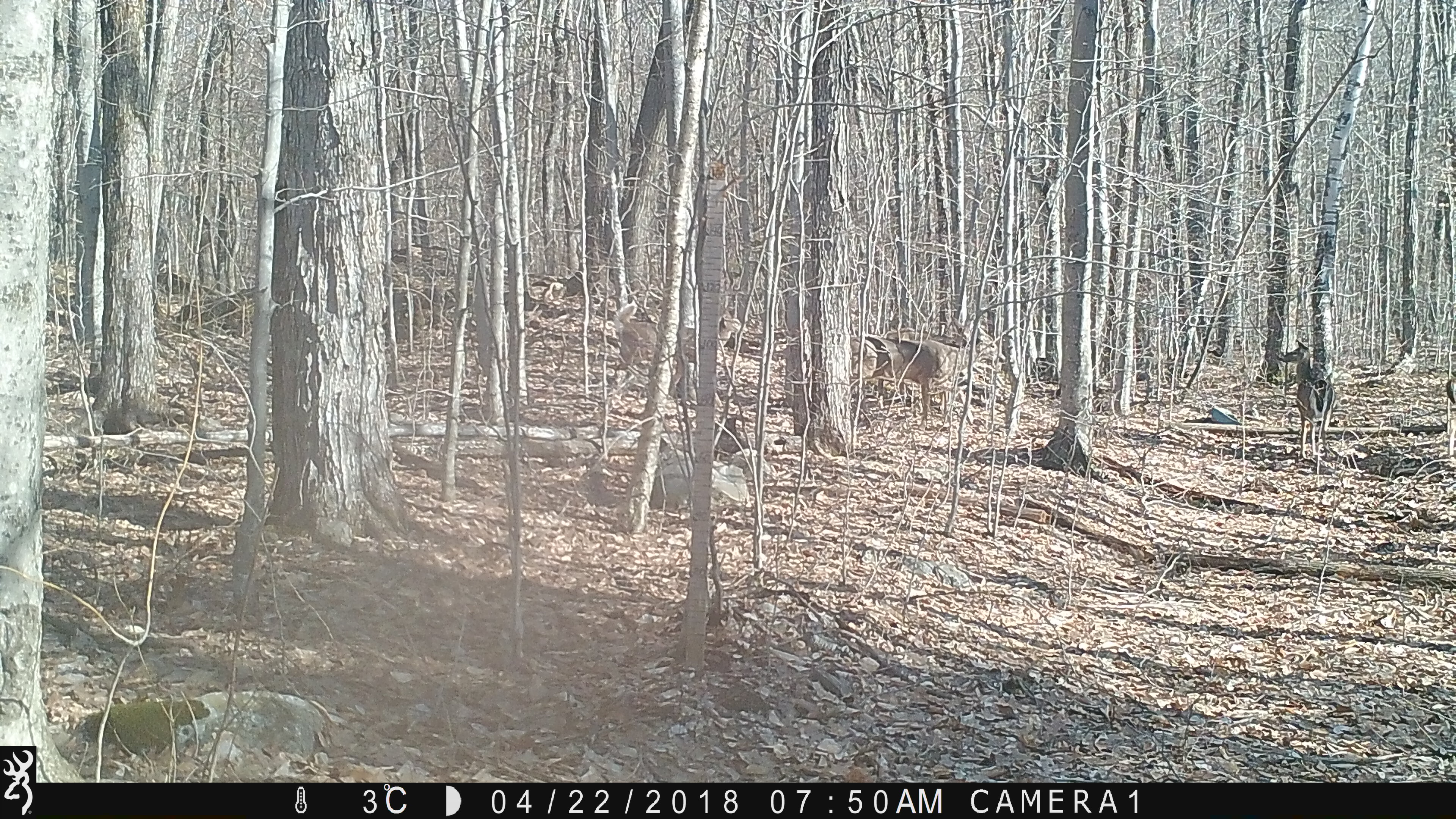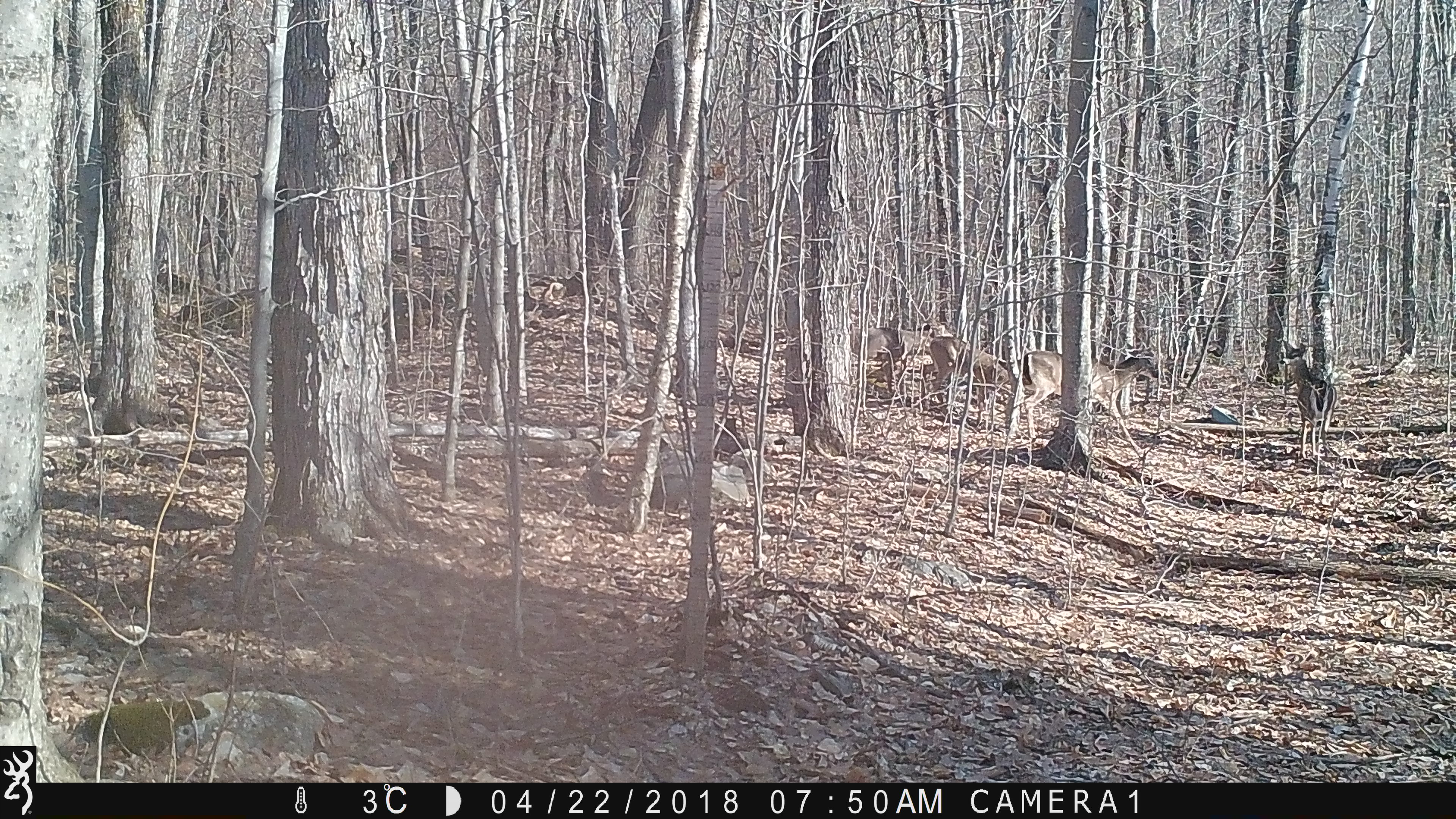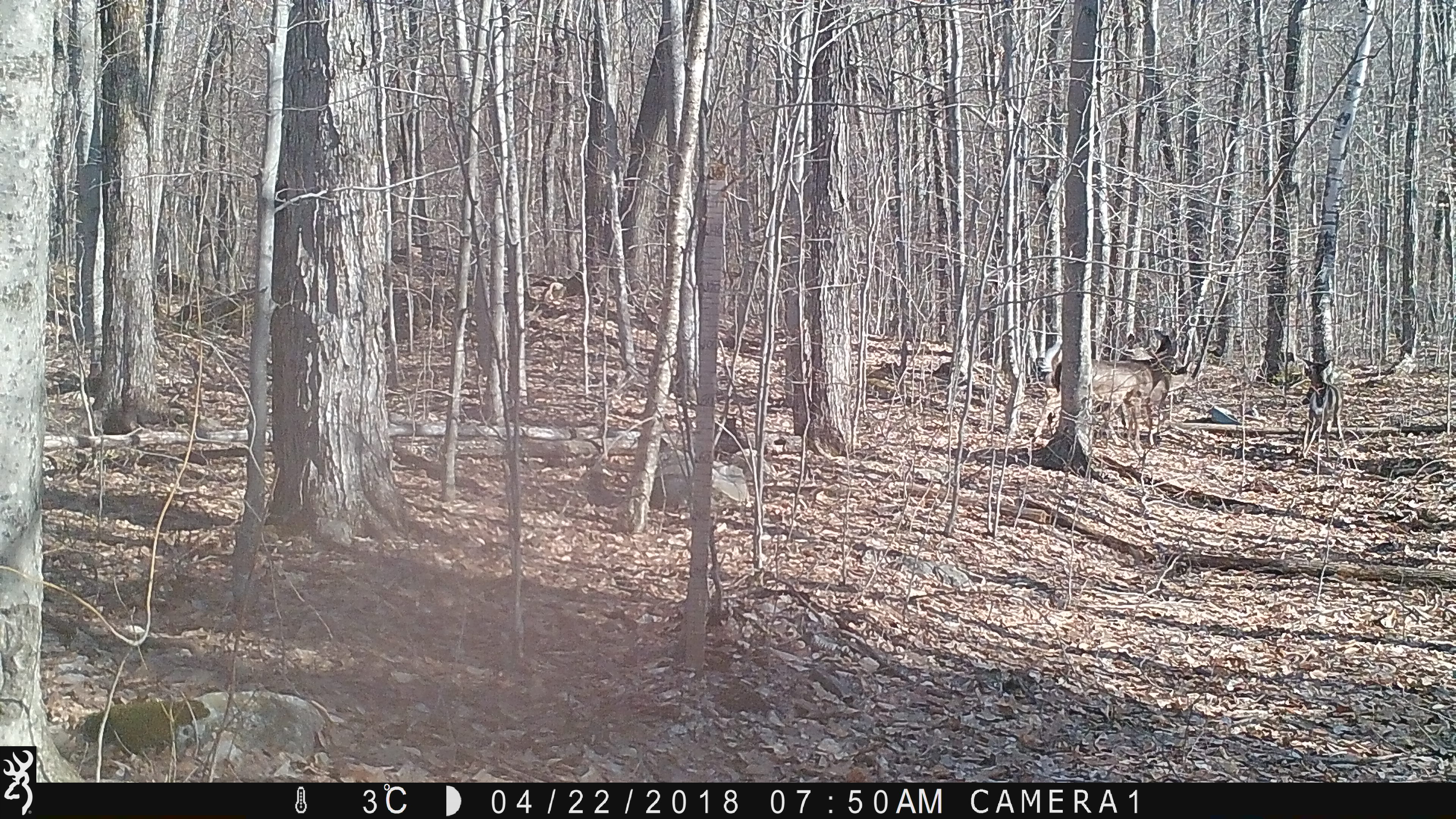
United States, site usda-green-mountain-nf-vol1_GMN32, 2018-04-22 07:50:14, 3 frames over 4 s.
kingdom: Animalia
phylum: Chordata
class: Mammalia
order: Artiodactyla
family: Cervidae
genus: Odocoileus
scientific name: Odocoileus virginianus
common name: white-tailed deer